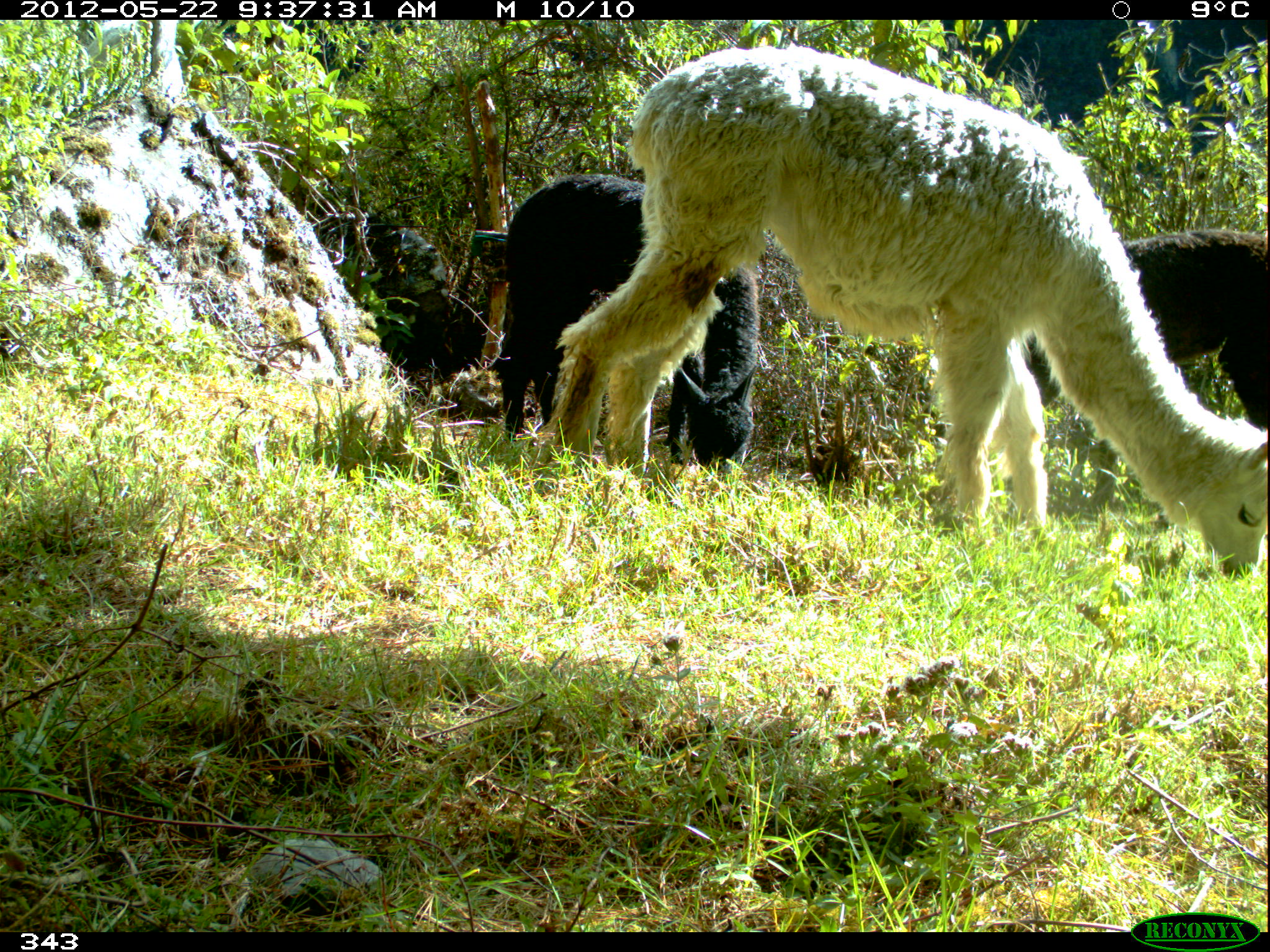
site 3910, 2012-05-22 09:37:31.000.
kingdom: Animalia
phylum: Chordata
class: Mammalia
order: Artiodactyla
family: Camelidae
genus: Vicugna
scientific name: Vicugna pacos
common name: alpaca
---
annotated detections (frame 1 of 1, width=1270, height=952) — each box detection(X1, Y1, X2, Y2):
vicugna pacos: detection(541, 45, 1267, 580); detection(491, 173, 760, 473); detection(1021, 228, 1267, 505)